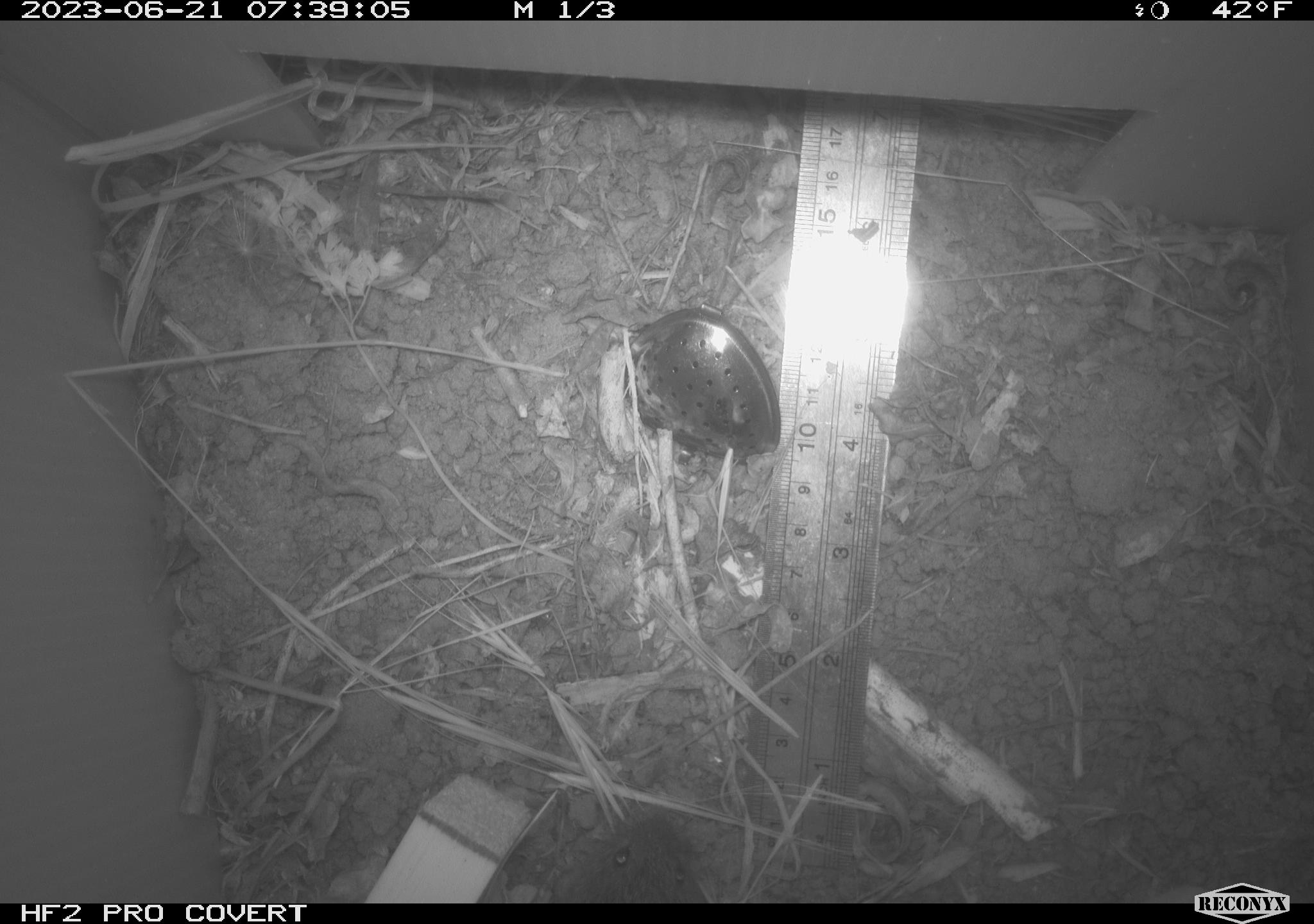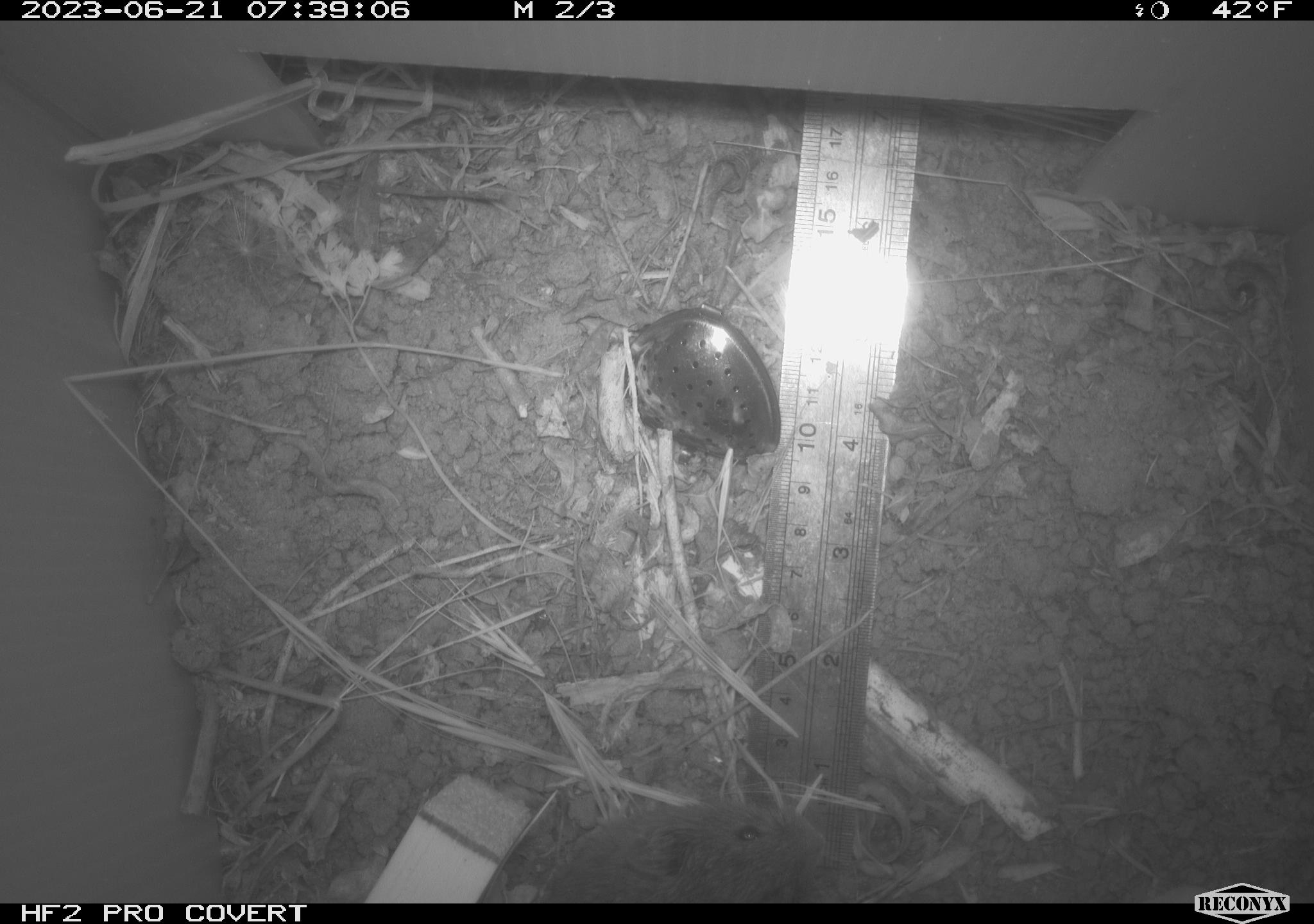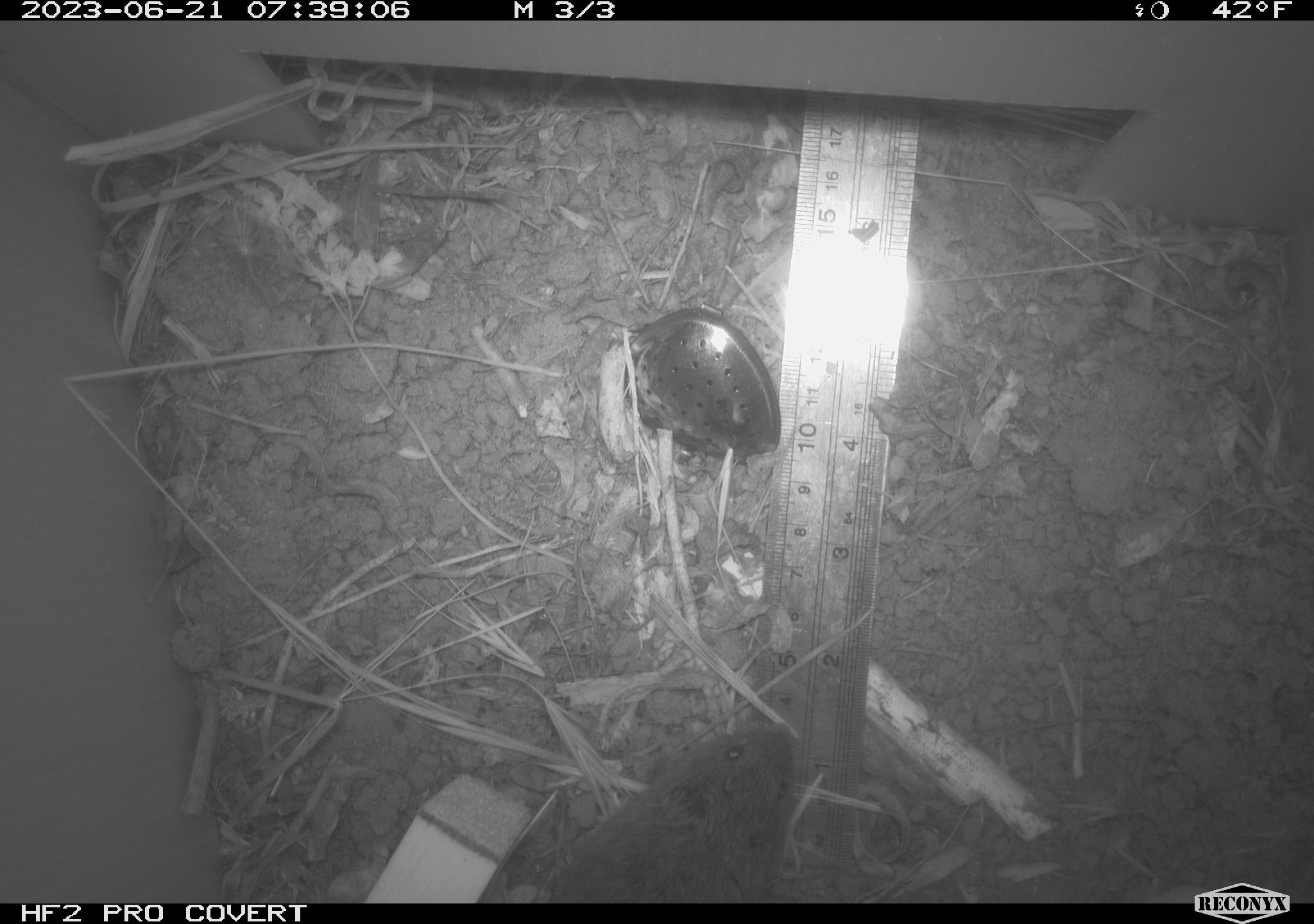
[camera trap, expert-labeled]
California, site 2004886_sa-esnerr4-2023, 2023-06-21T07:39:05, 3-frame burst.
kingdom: Animalia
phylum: Chordata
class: Mammalia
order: Rodentia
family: Cricetidae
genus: Microtus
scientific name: Microtus californicus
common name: california vole